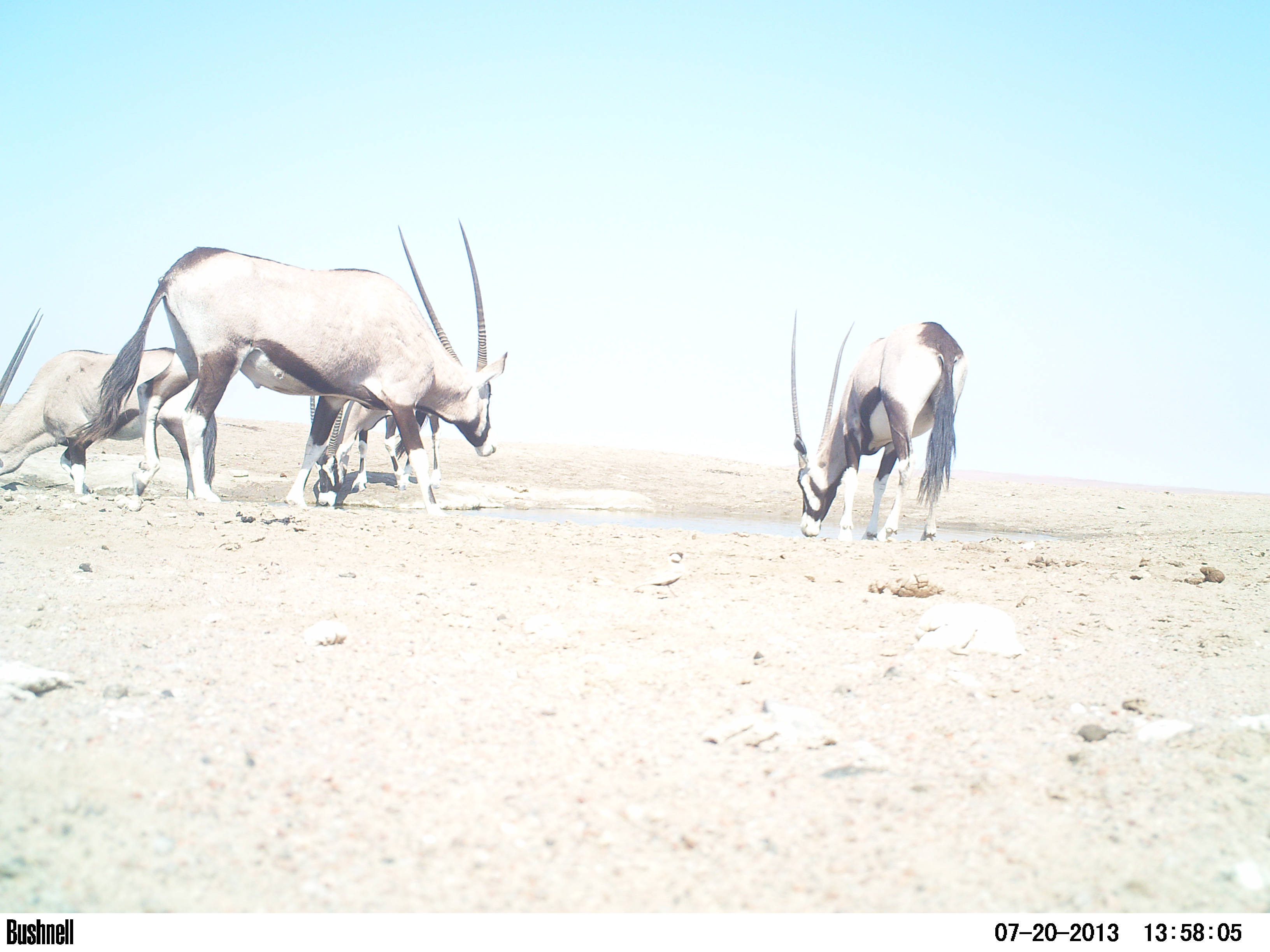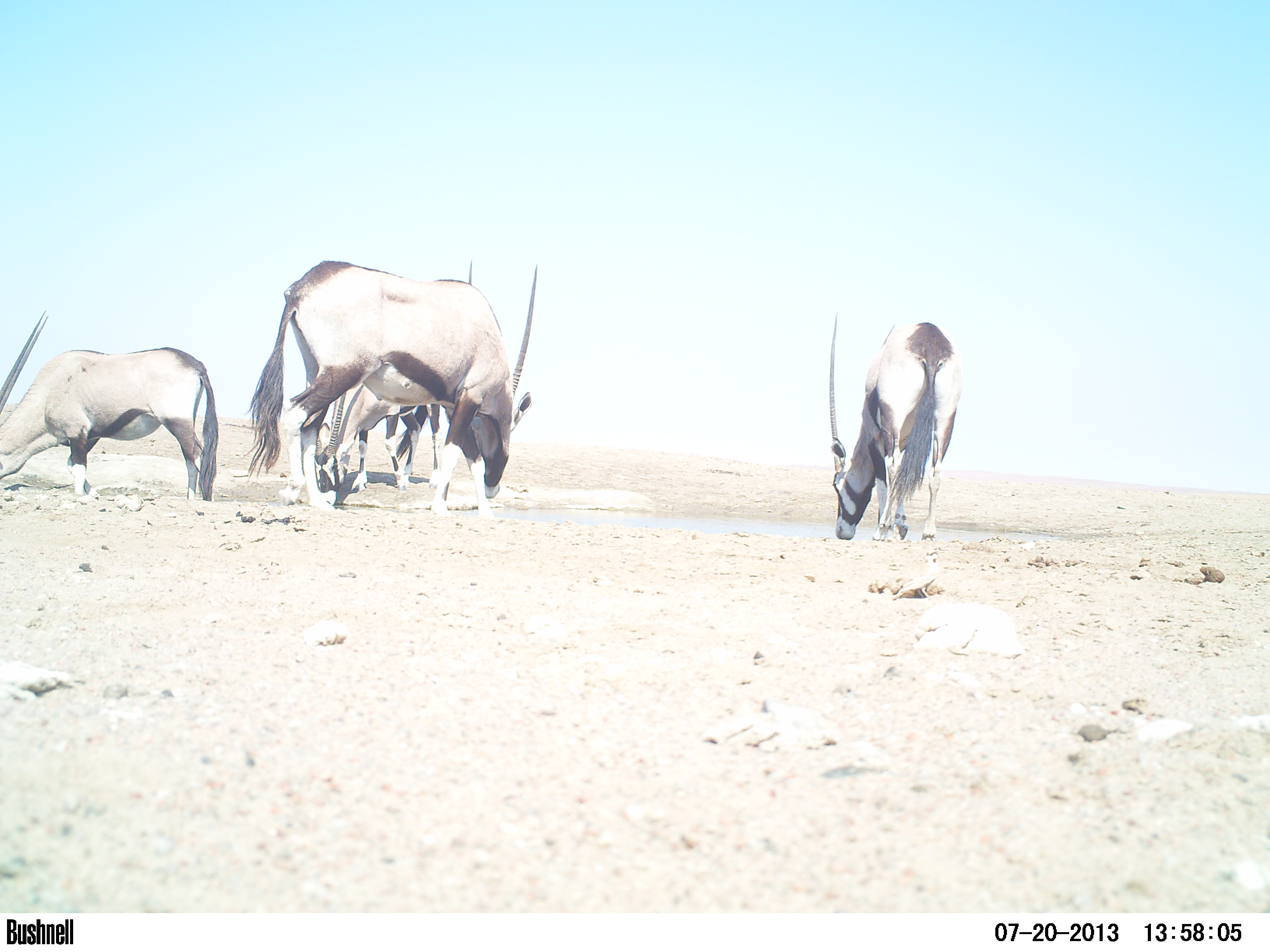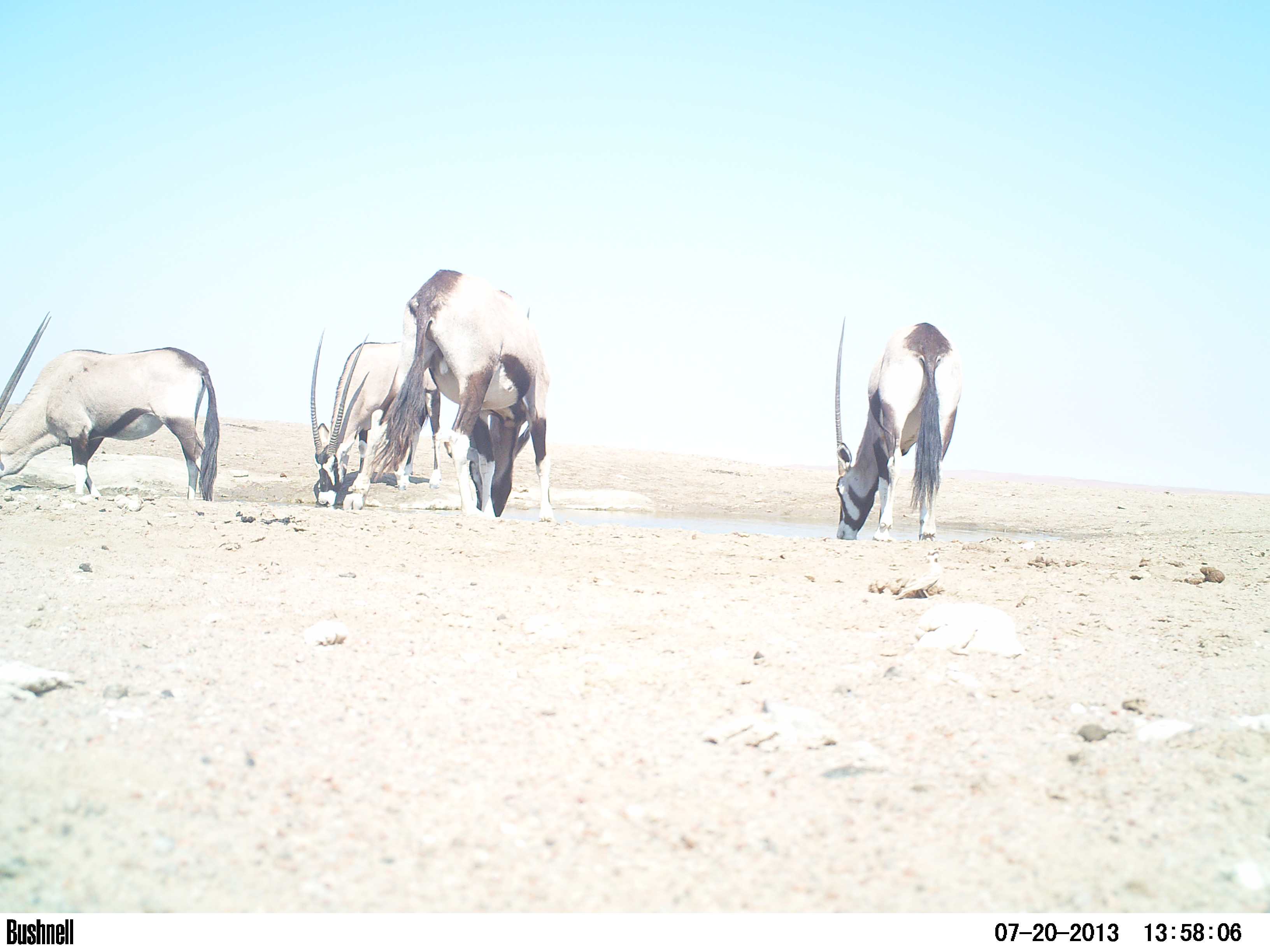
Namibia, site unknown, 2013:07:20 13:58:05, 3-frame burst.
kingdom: Animalia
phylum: Chordata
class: Mammalia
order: Artiodactyla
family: Bovidae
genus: Oryx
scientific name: Oryx gazella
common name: gemsbok